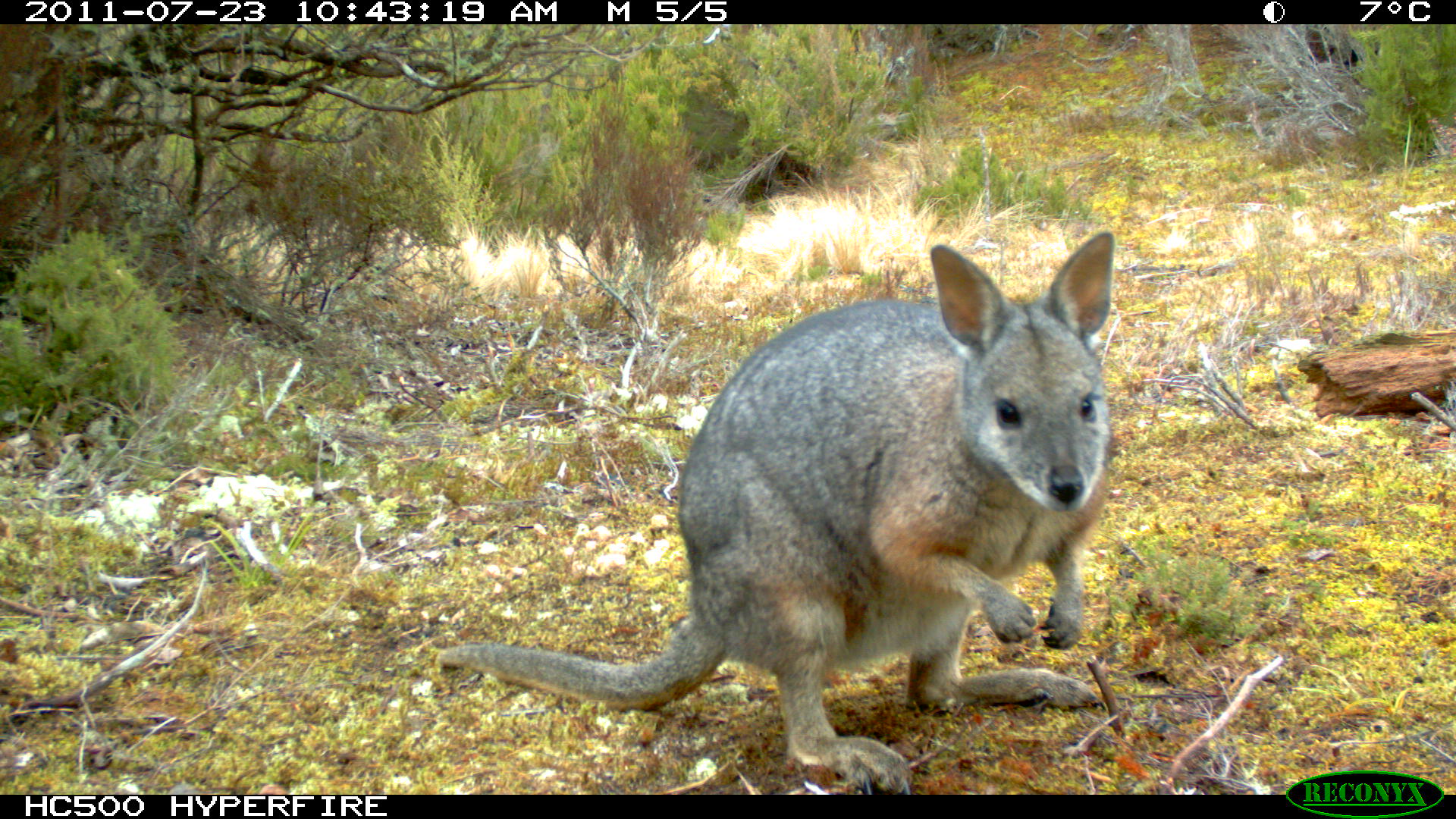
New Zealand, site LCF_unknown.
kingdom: Animalia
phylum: Chordata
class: Mammalia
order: Diprotodontia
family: Macropodidae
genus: Notamacropus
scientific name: Notamacropus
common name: wallaby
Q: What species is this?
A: Wallaby (Notamacropus).